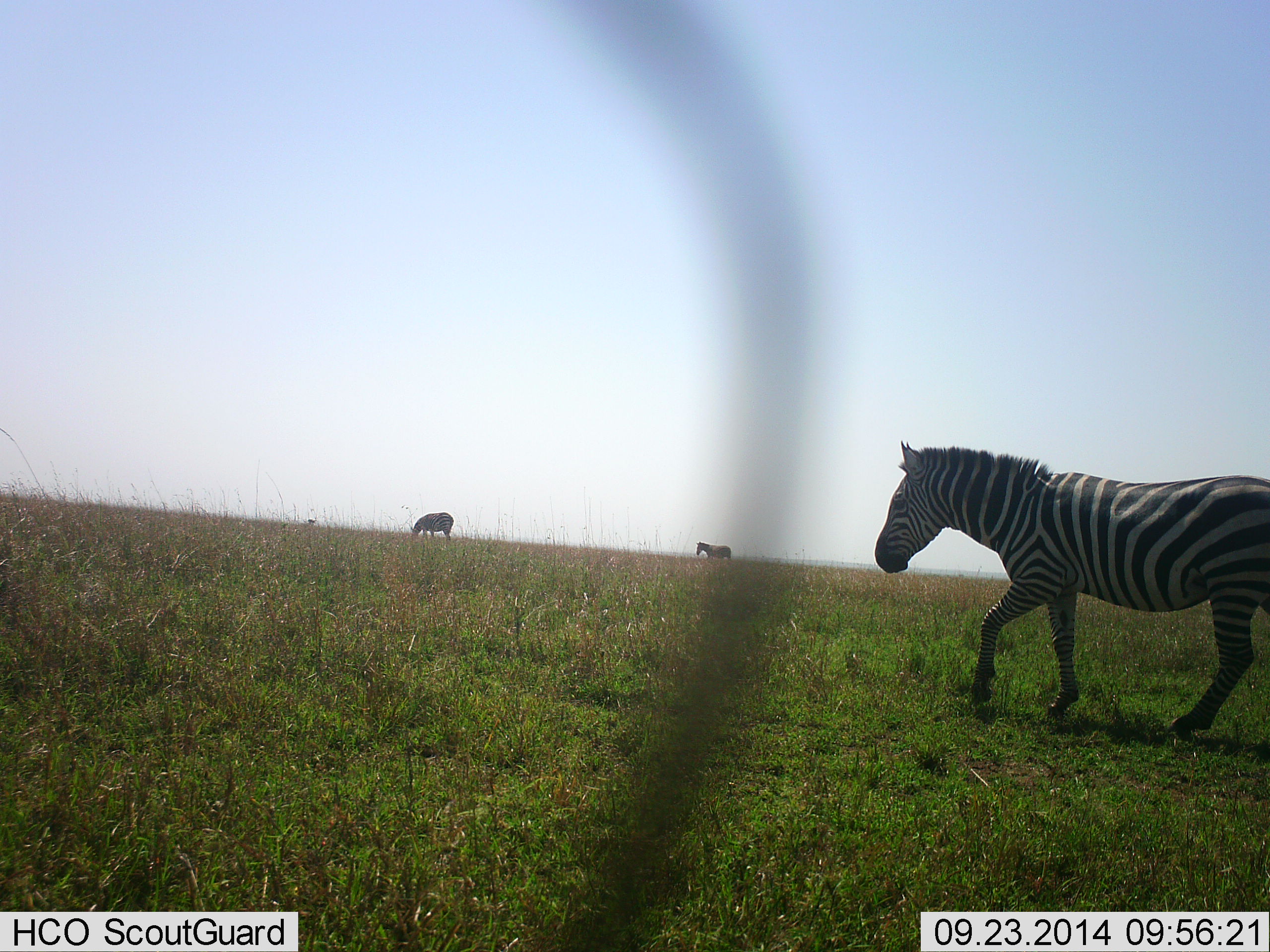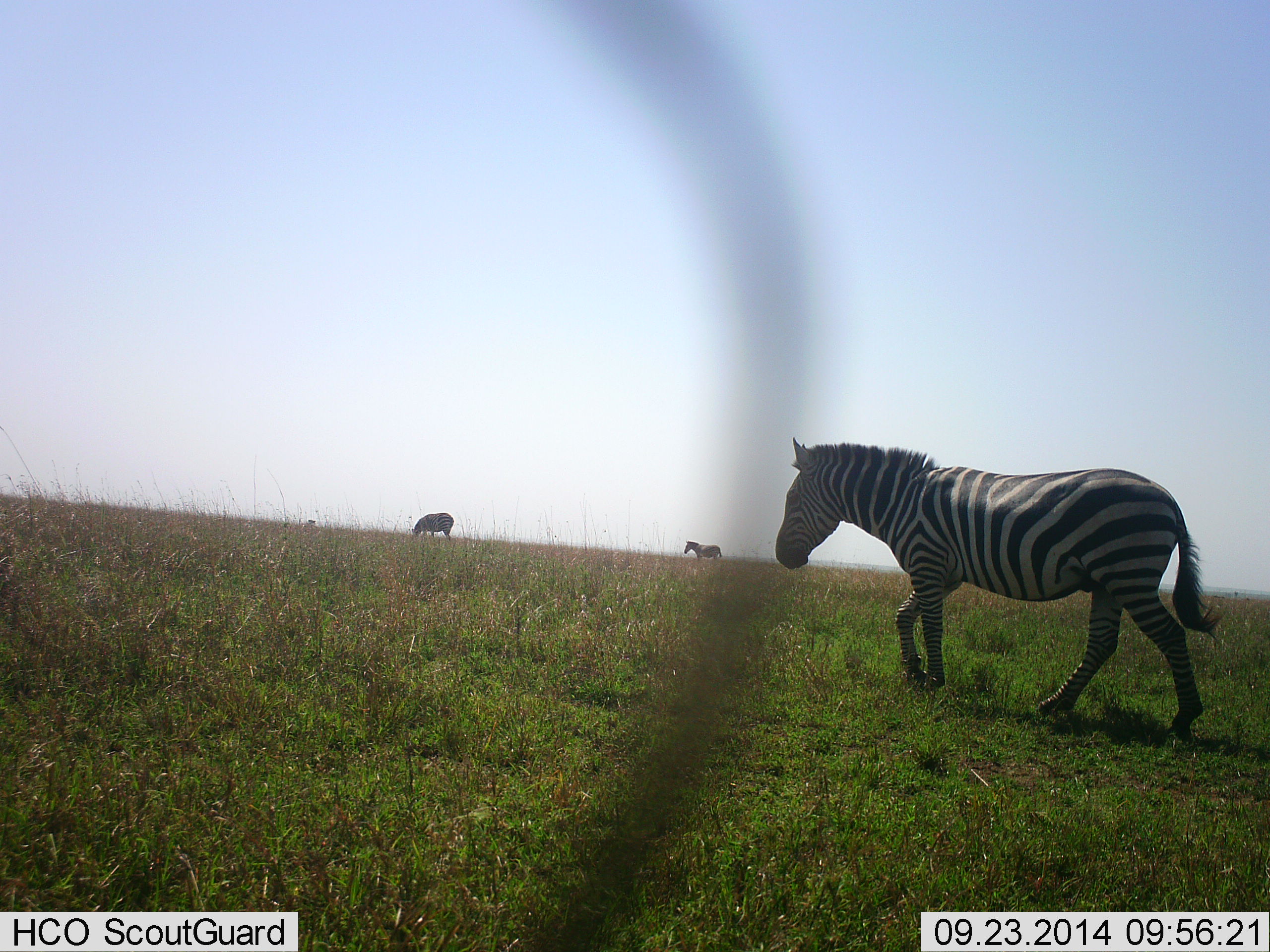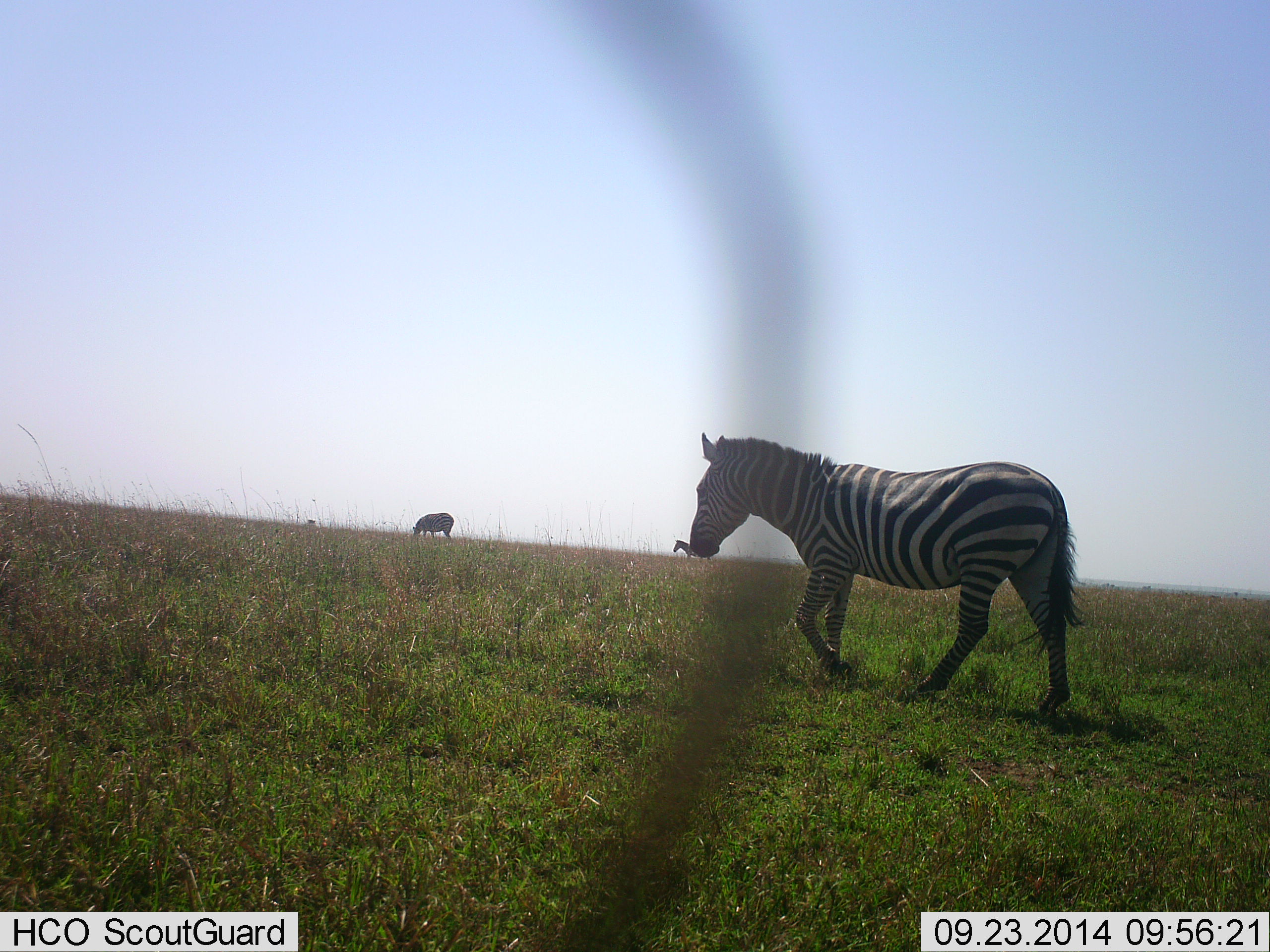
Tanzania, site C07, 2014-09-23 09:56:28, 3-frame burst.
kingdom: Animalia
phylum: Chordata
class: Mammalia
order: Perissodactyla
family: Equidae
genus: Equus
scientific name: Equus quagga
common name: plains zebra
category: zebra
Zebra (plains zebra) (Equus quagga), count 3. Behavior (volunteer vote fractions): standing 25%, resting 0%, moving 100%, interacting 0%. Young present (vote fraction): 0%. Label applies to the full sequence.